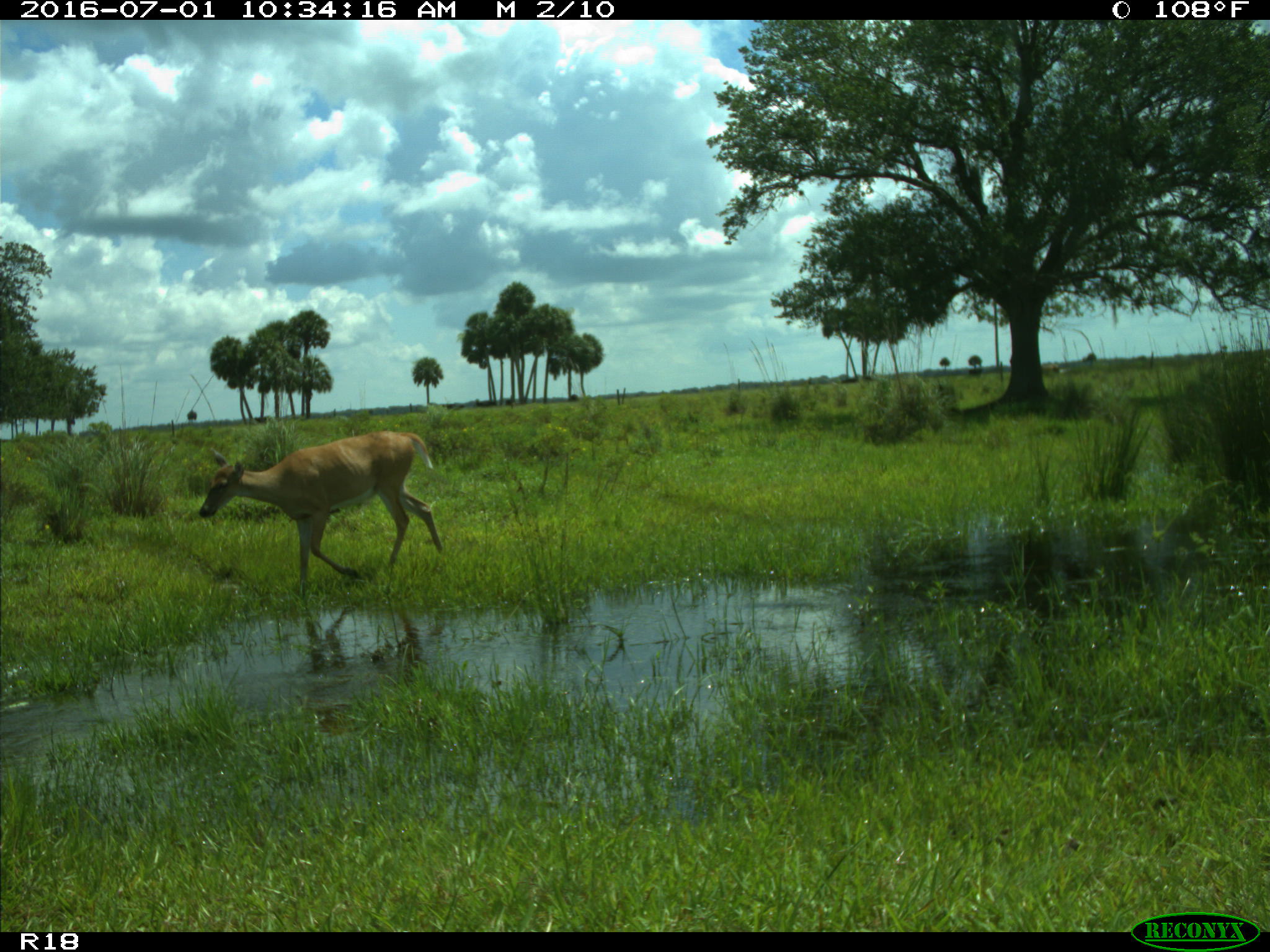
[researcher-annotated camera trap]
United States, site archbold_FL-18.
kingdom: Animalia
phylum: Chordata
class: Mammalia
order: Artiodactyla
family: Cervidae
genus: Odocoileus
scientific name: Odocoileus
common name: deer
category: unidentified deer